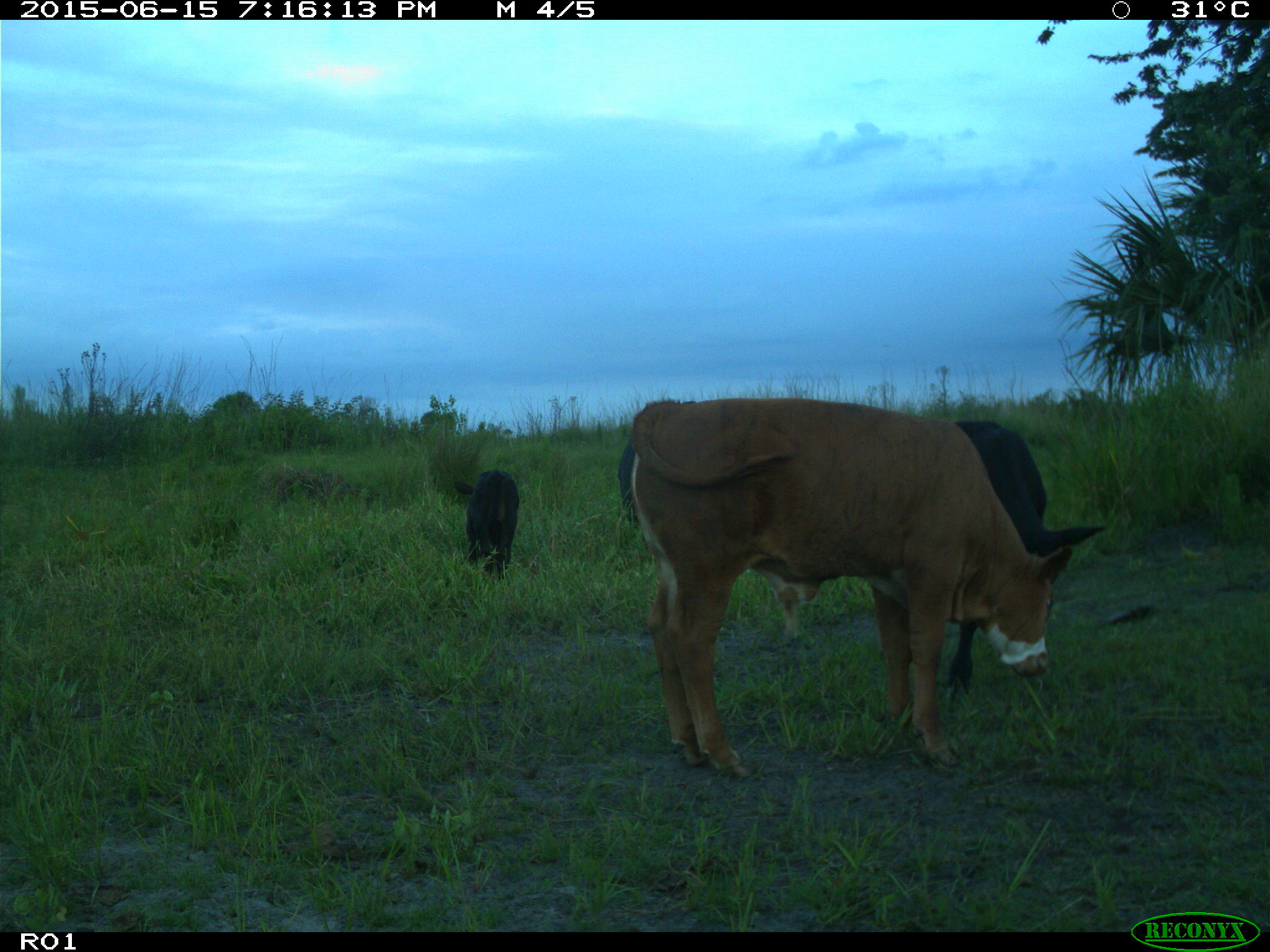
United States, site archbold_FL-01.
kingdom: Animalia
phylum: Chordata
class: Mammalia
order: Artiodactyla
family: Bovidae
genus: Bos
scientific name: Bos taurus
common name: domestic cow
Bos taurus (domestic cow).